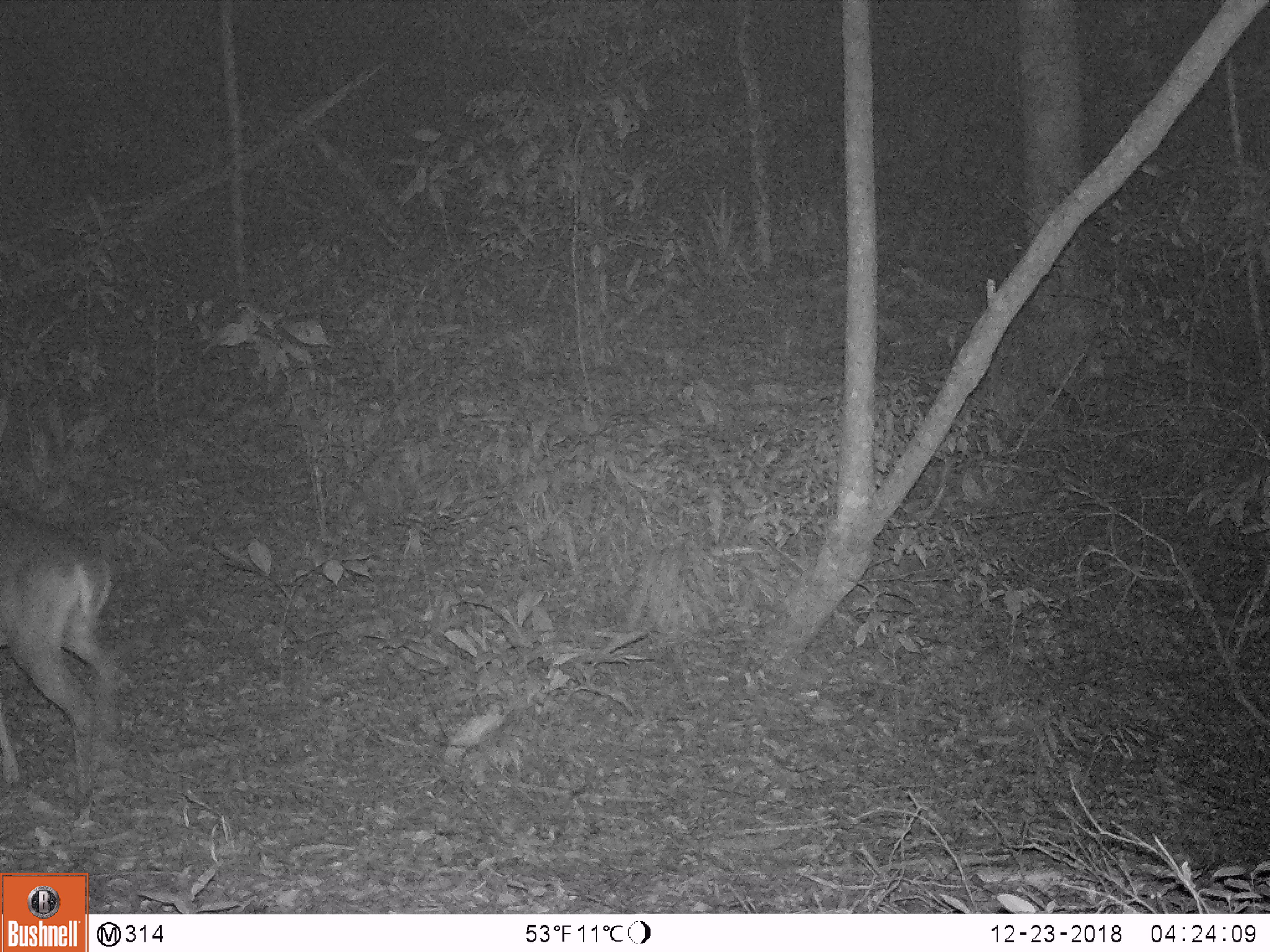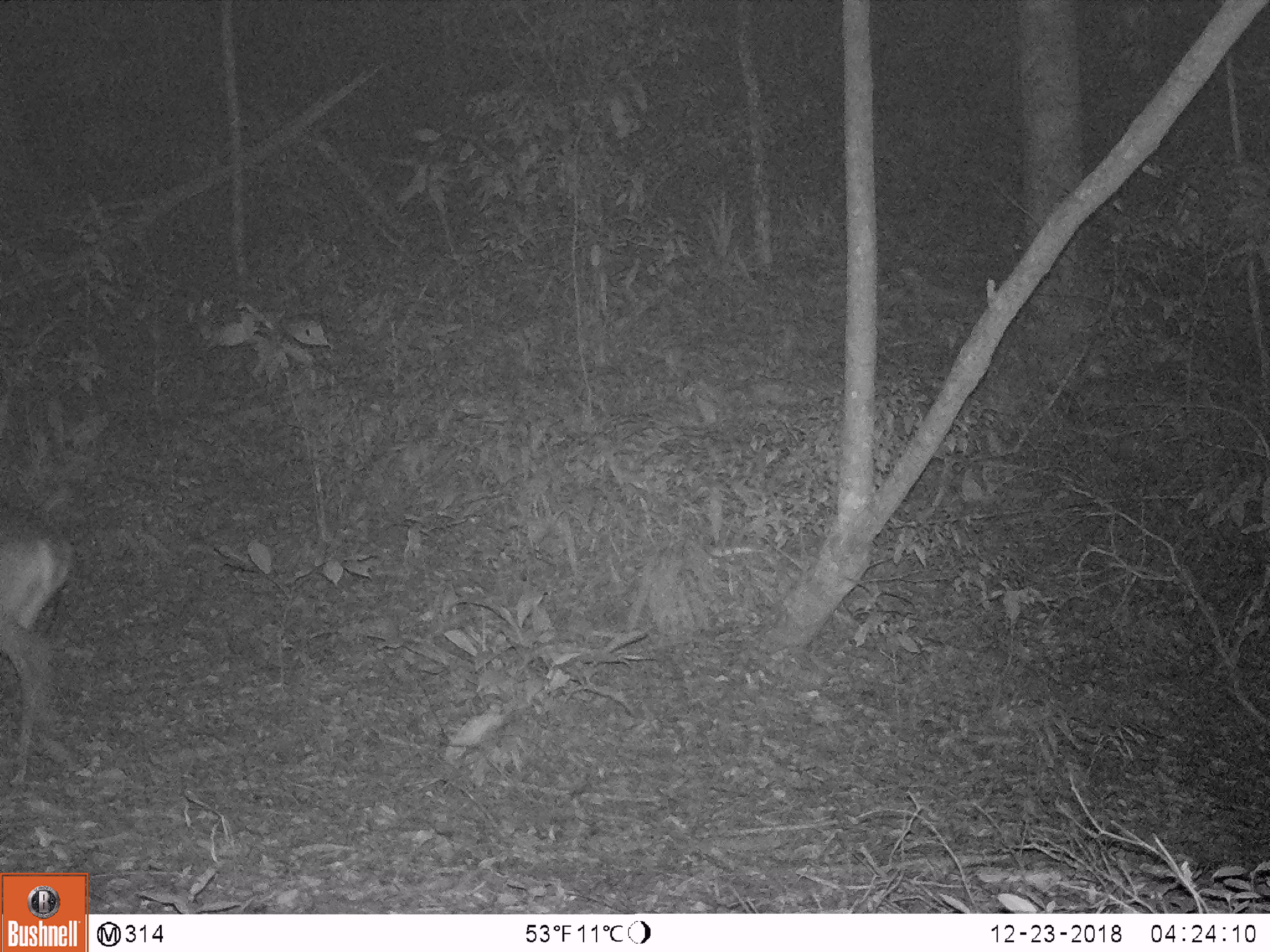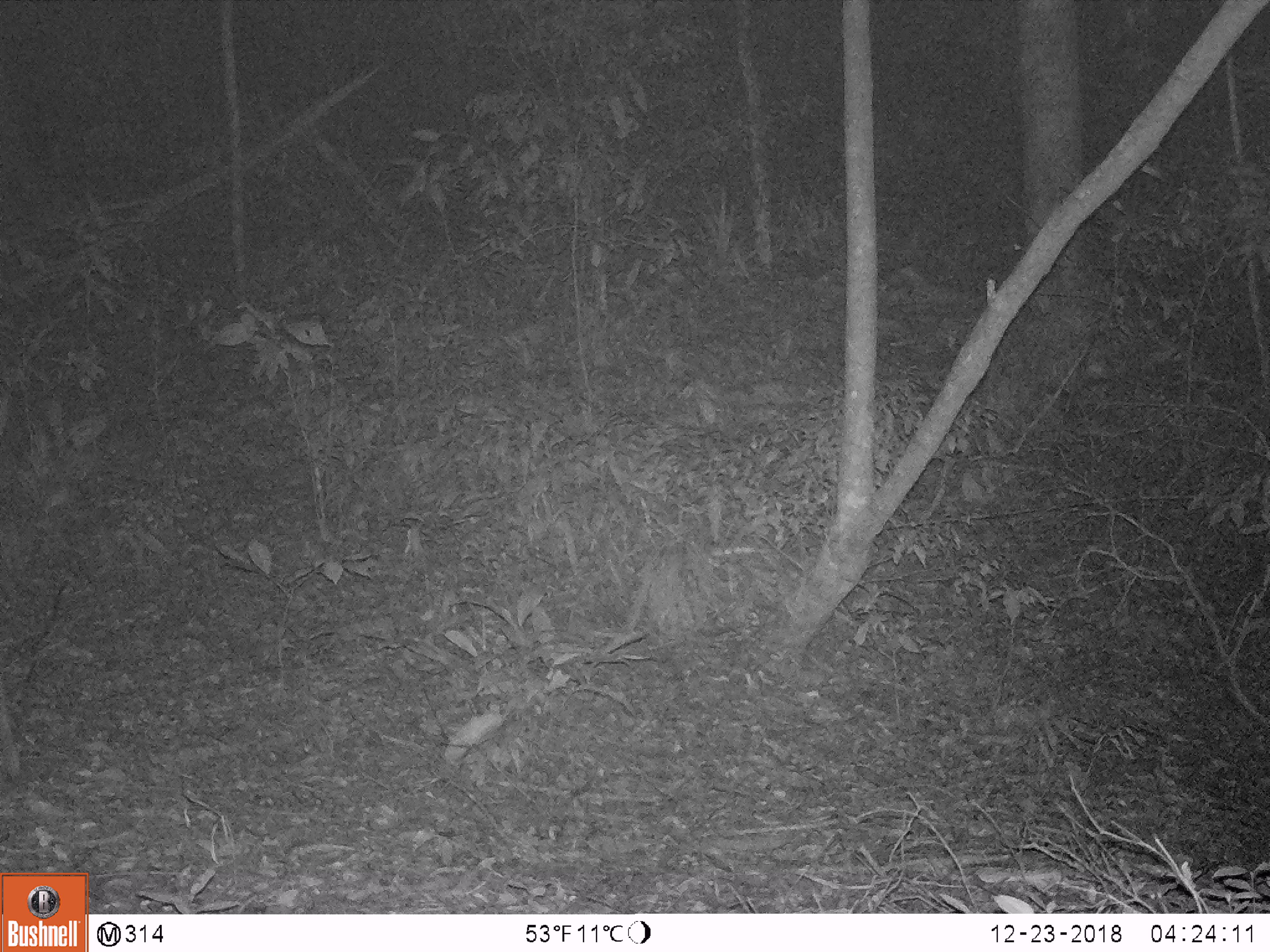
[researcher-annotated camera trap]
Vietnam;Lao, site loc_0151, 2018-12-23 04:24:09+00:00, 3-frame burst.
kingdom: Animalia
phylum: Chordata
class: Mammalia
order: Artiodactyla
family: Cervidae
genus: Muntiacus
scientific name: Muntiacus vuquangensis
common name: large-antlered muntjac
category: large antlered muntjac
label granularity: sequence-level